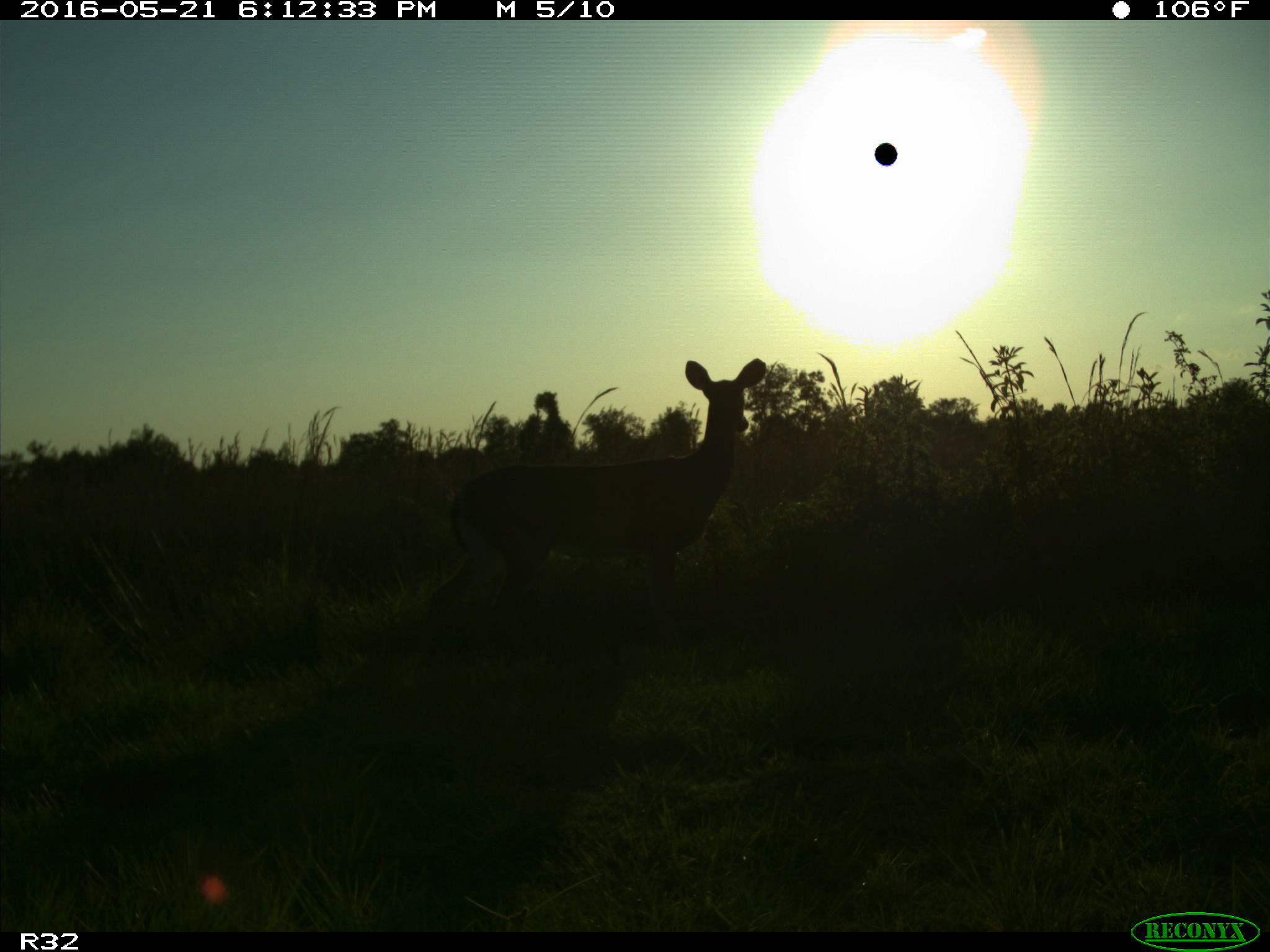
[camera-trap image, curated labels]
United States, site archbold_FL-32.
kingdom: Animalia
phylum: Chordata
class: Mammalia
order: Artiodactyla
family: Cervidae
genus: Odocoileus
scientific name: Odocoileus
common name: deer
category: unidentified deer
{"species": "unidentified deer (deer) (Odocoileus)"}